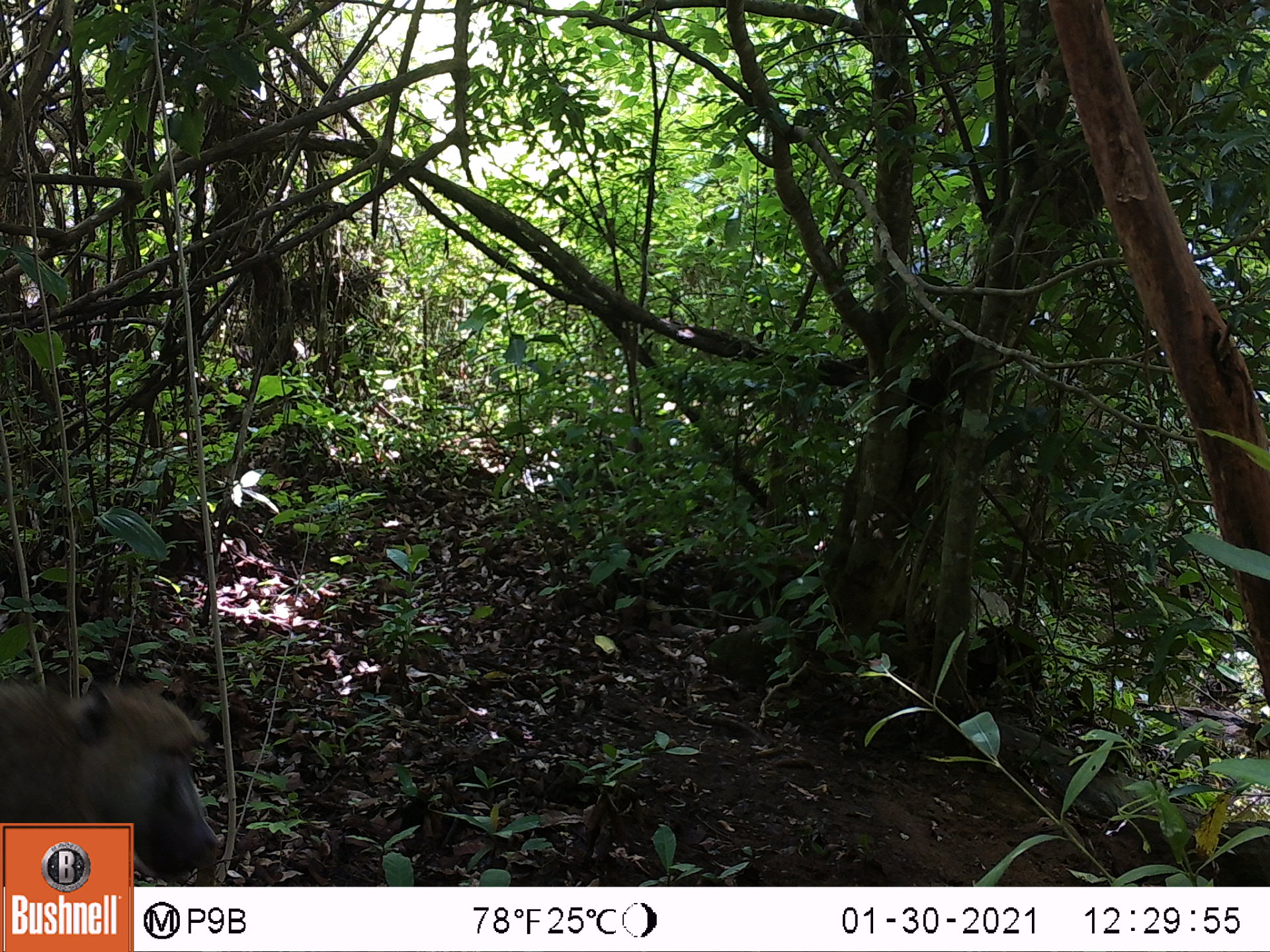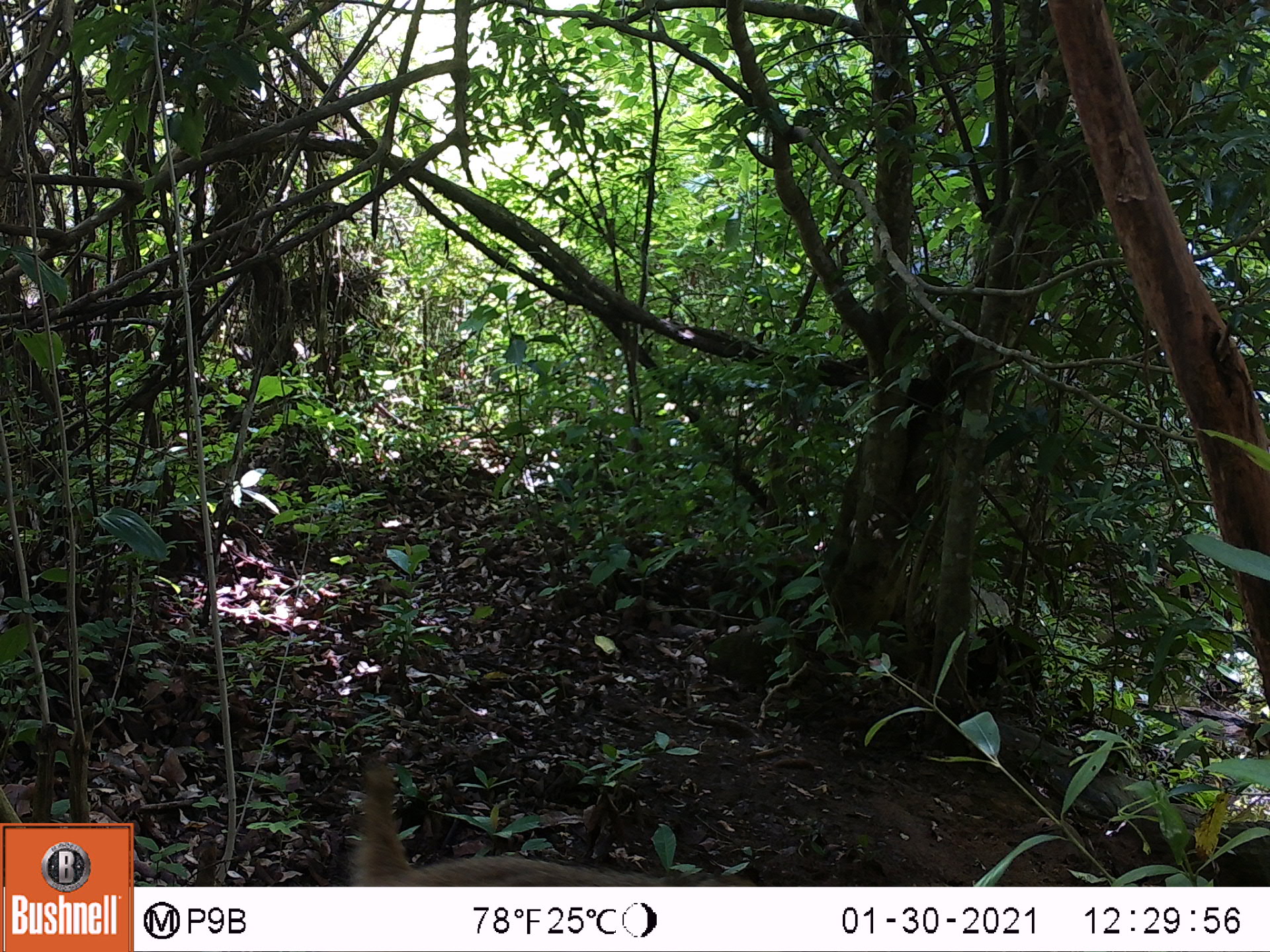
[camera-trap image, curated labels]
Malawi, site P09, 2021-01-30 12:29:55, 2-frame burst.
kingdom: Animalia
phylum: Chordata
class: Mammalia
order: Primates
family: Cercopithecidae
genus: Papio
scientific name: Papio cynocephalus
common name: yellow baboon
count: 1